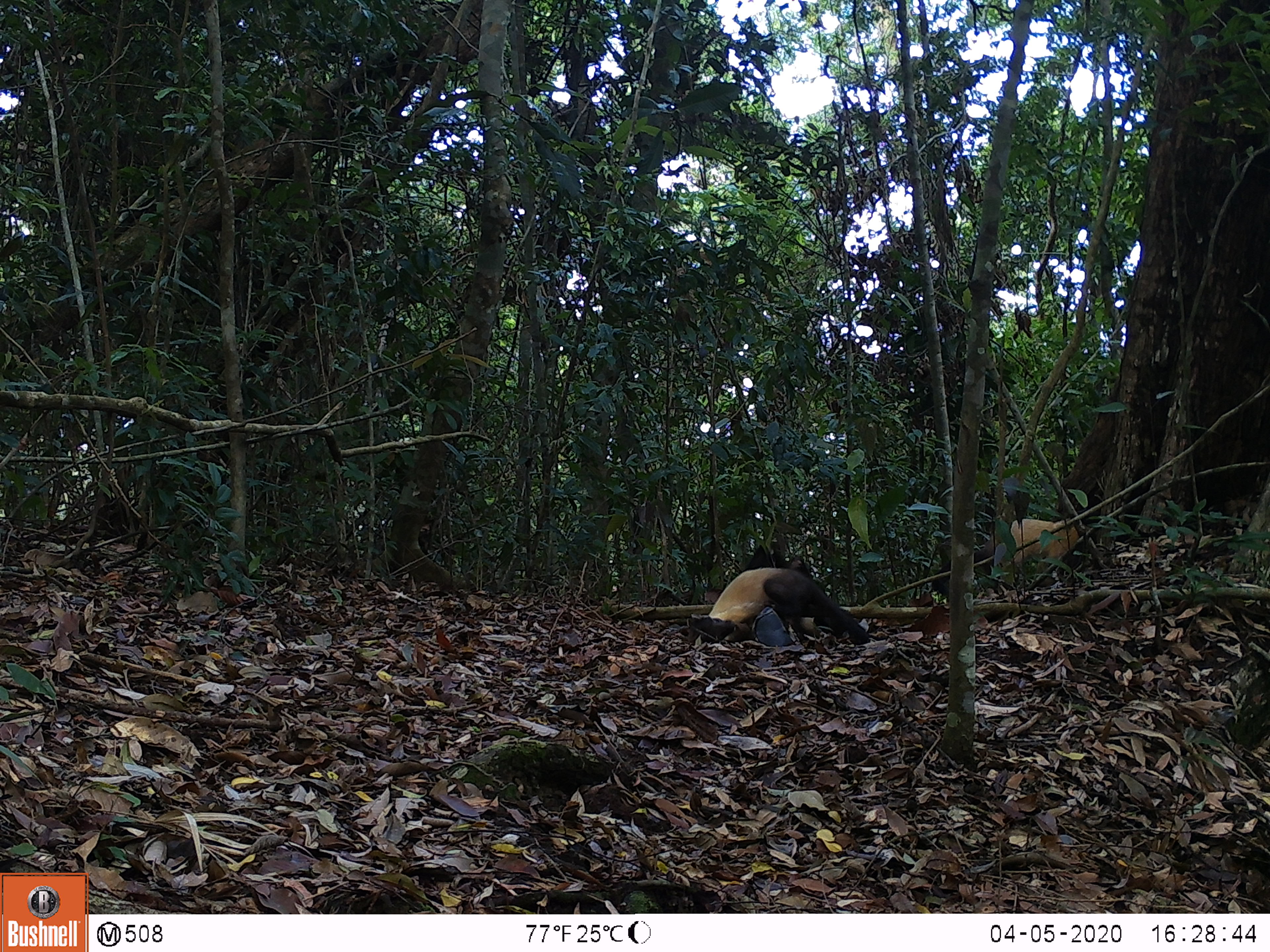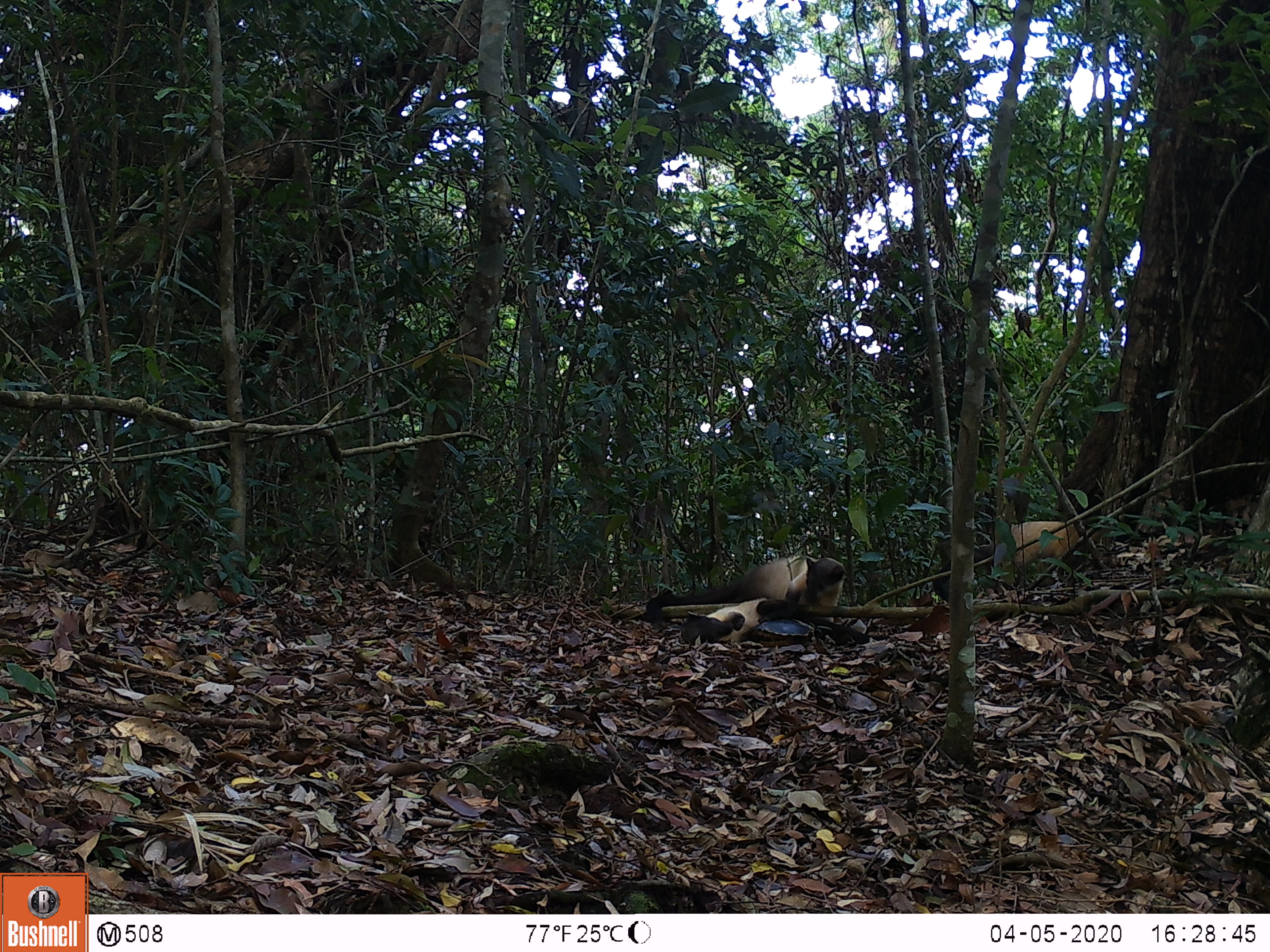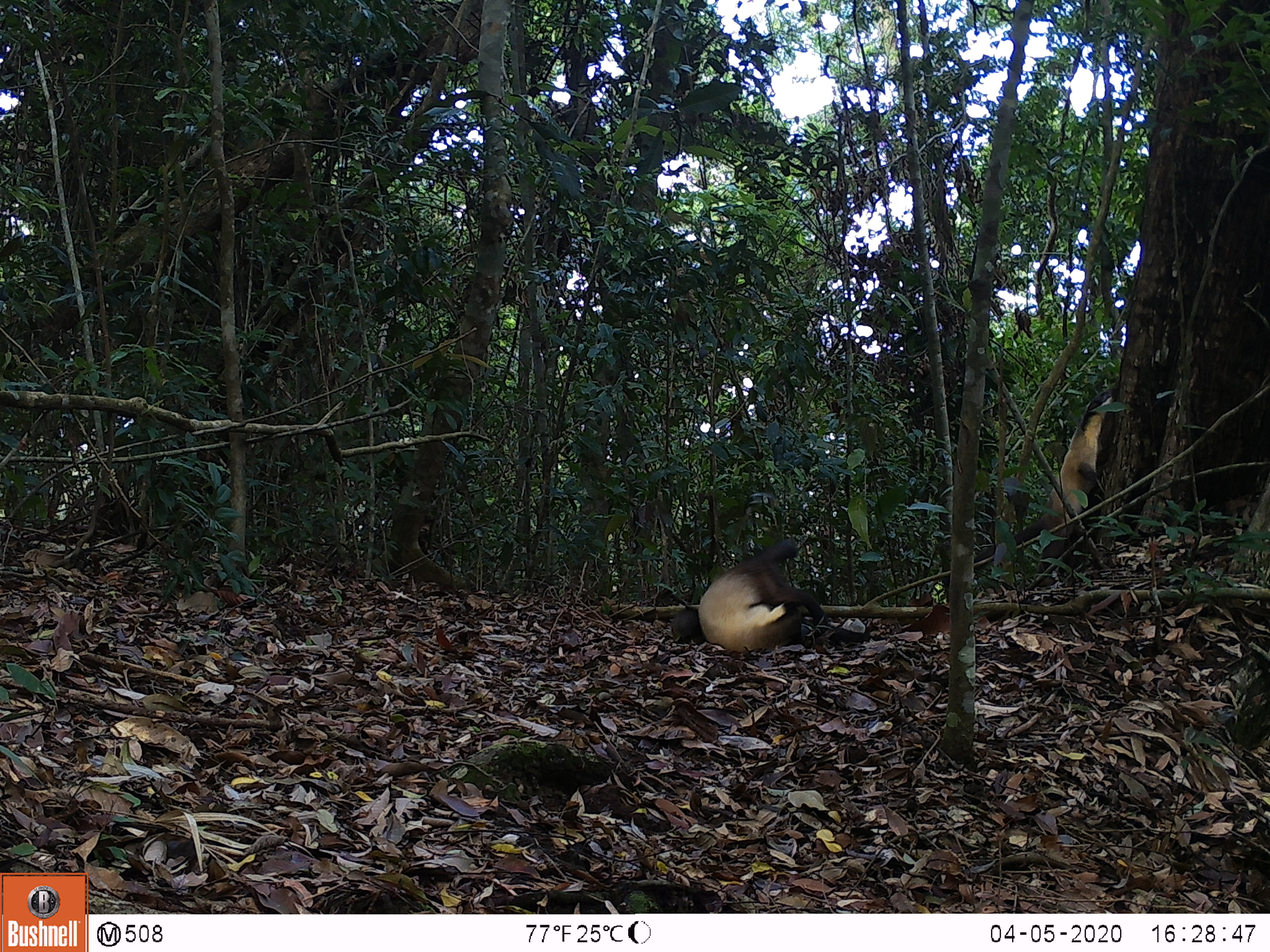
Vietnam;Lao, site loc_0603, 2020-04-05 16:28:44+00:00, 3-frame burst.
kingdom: Animalia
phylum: Chordata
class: Mammalia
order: Carnivora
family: Mustelidae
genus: Martes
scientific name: Martes flavigula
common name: yellow-throated marten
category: yellow throated marten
Yellow throated marten (yellow-throated marten) (Martes flavigula). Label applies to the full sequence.